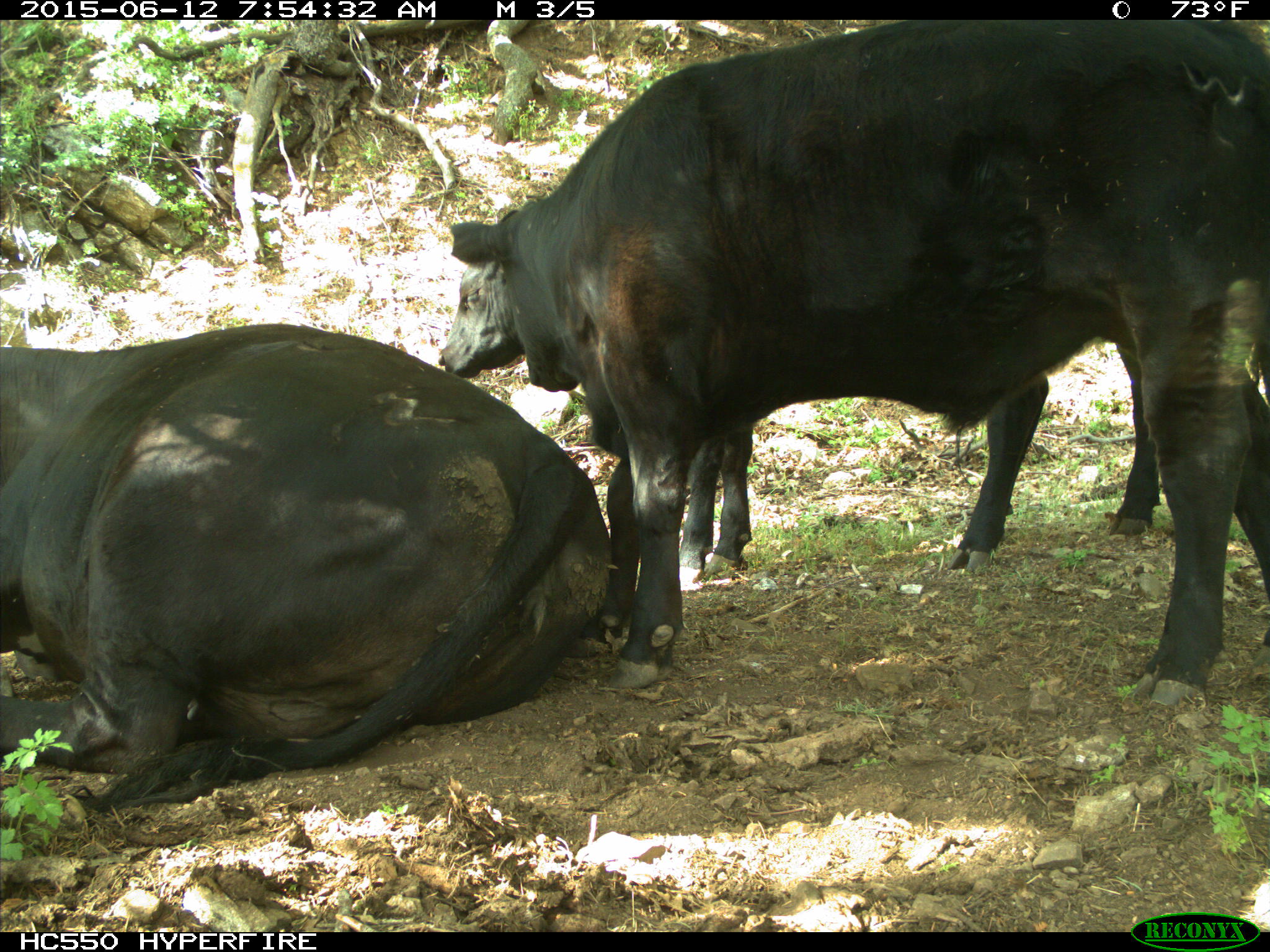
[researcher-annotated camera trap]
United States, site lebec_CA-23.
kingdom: Animalia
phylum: Chordata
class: Mammalia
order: Artiodactyla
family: Bovidae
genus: Bos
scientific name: Bos taurus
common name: domestic cow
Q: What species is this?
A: Bos taurus (domestic cow).